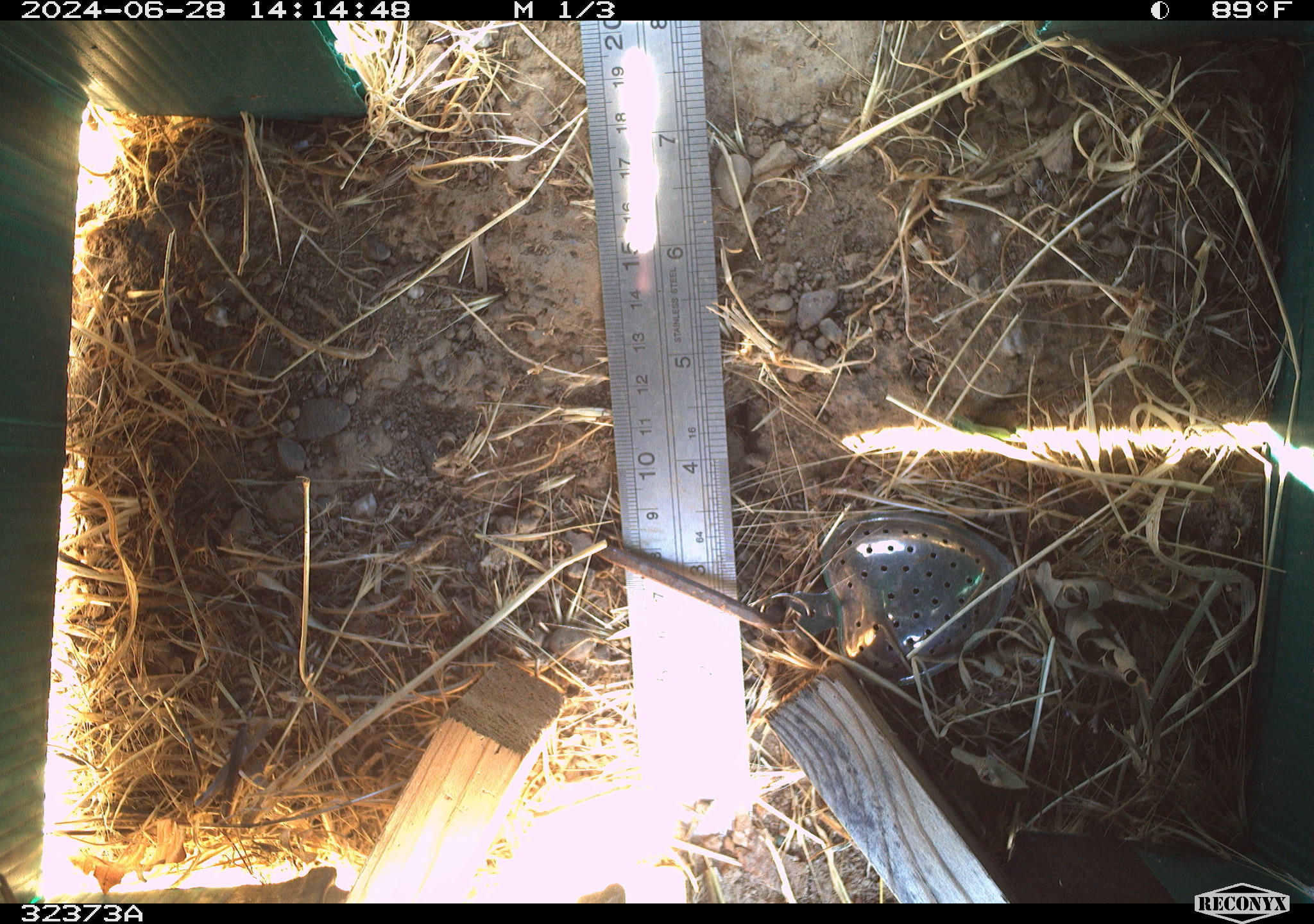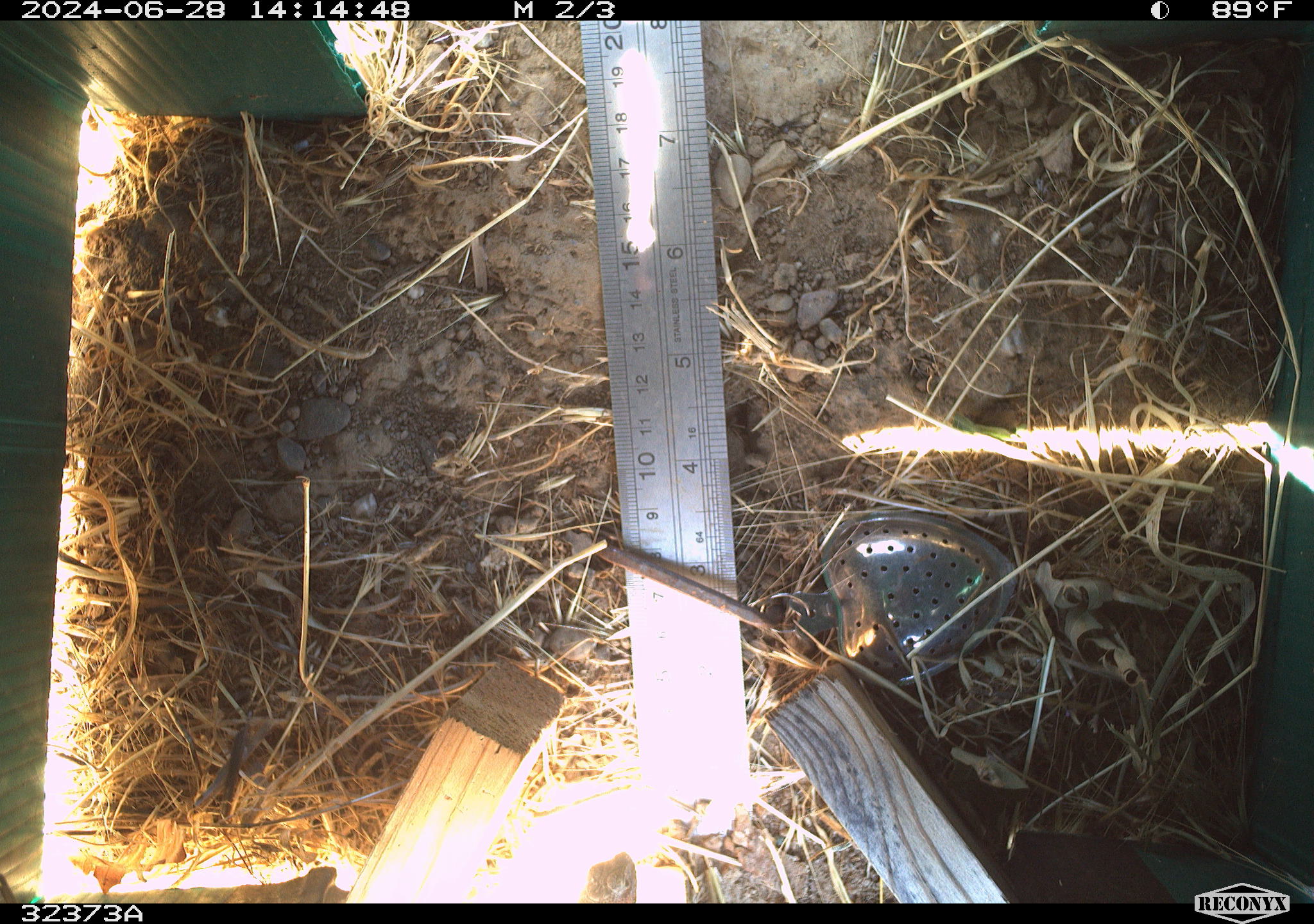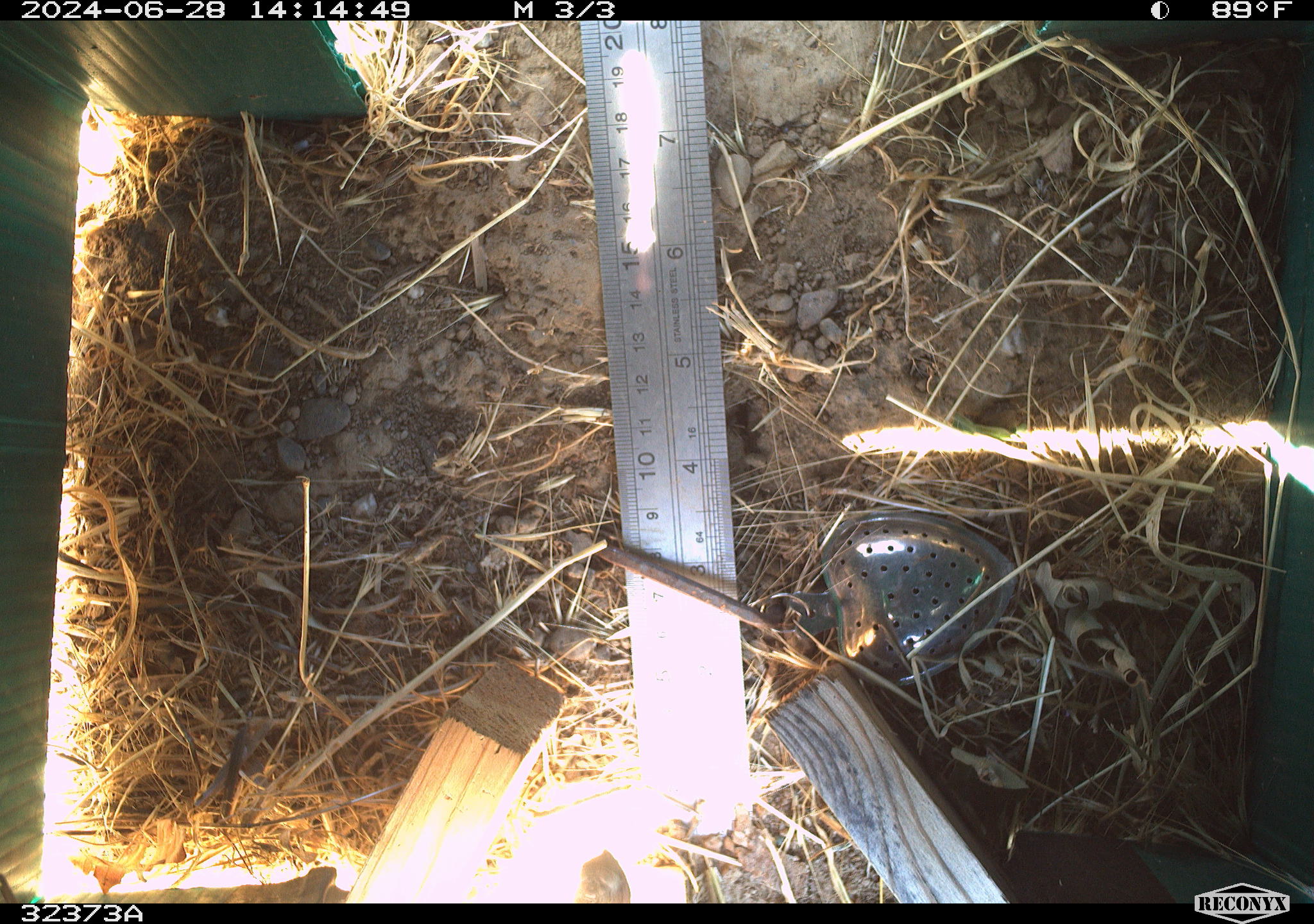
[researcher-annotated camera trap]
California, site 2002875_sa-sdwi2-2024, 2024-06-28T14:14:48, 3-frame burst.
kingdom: Animalia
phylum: Chordata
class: Reptilia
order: Squamata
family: Phrynosomatidae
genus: Sceloporus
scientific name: Sceloporus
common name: spiny lizards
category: sceloporus species